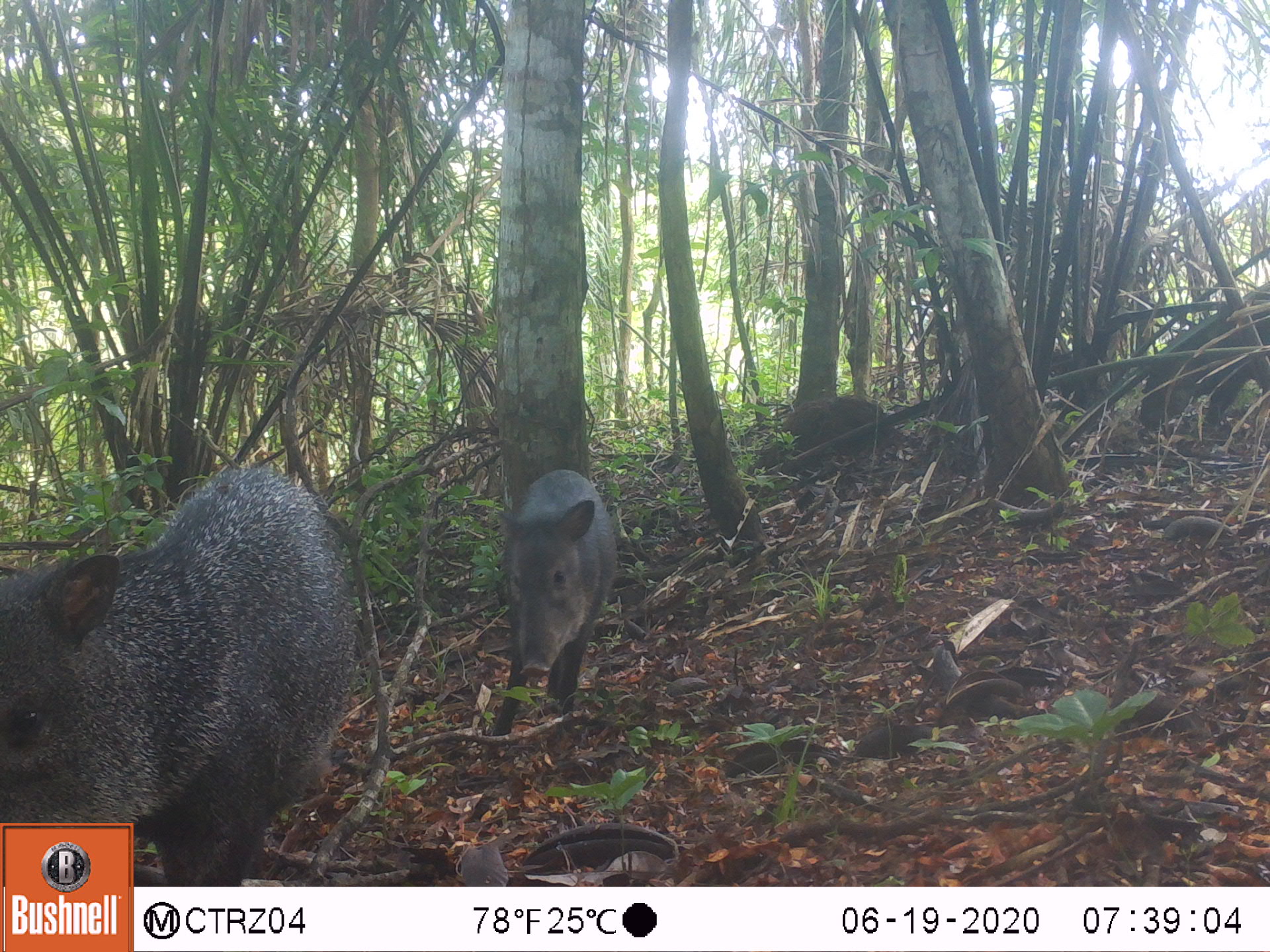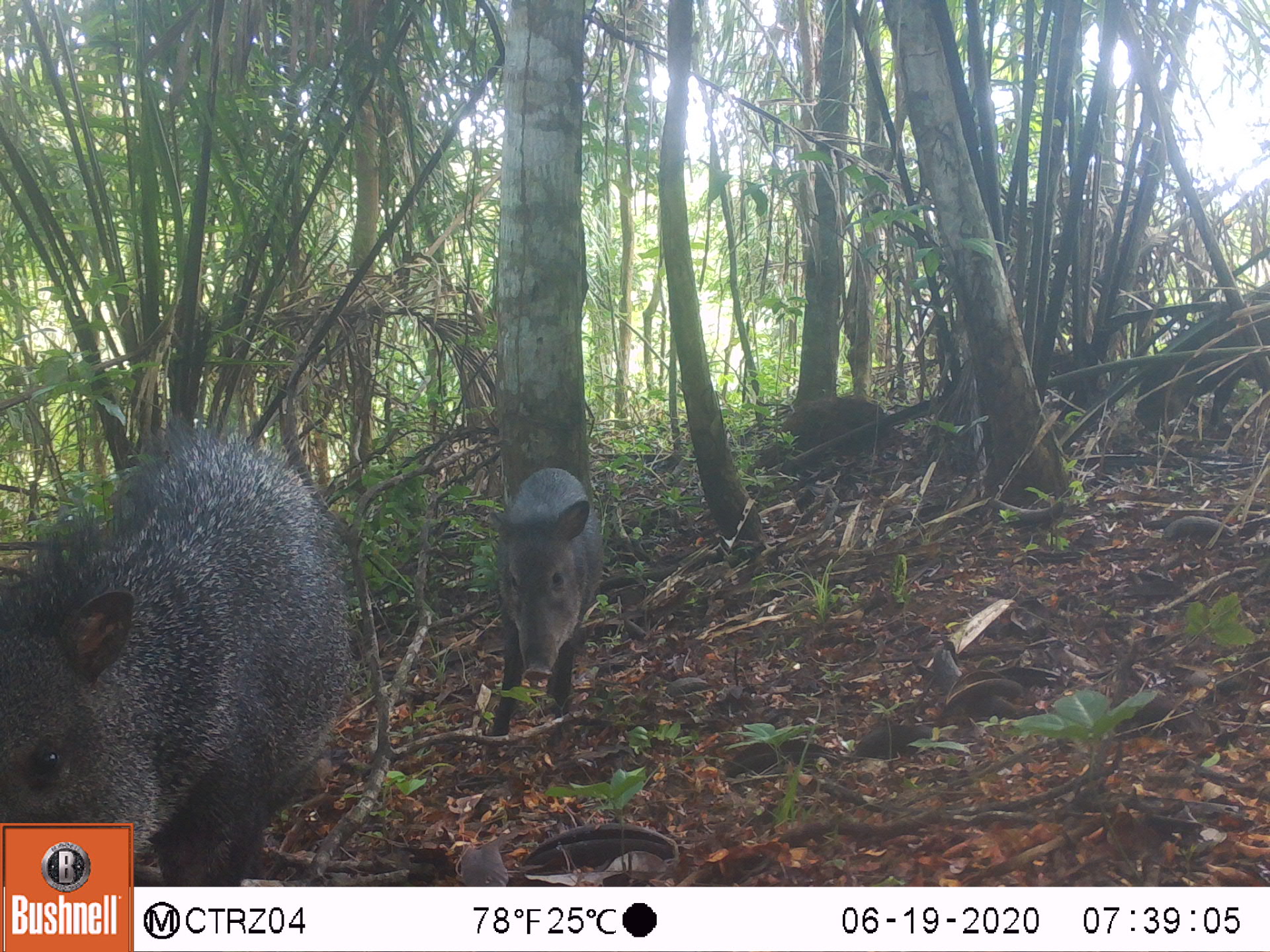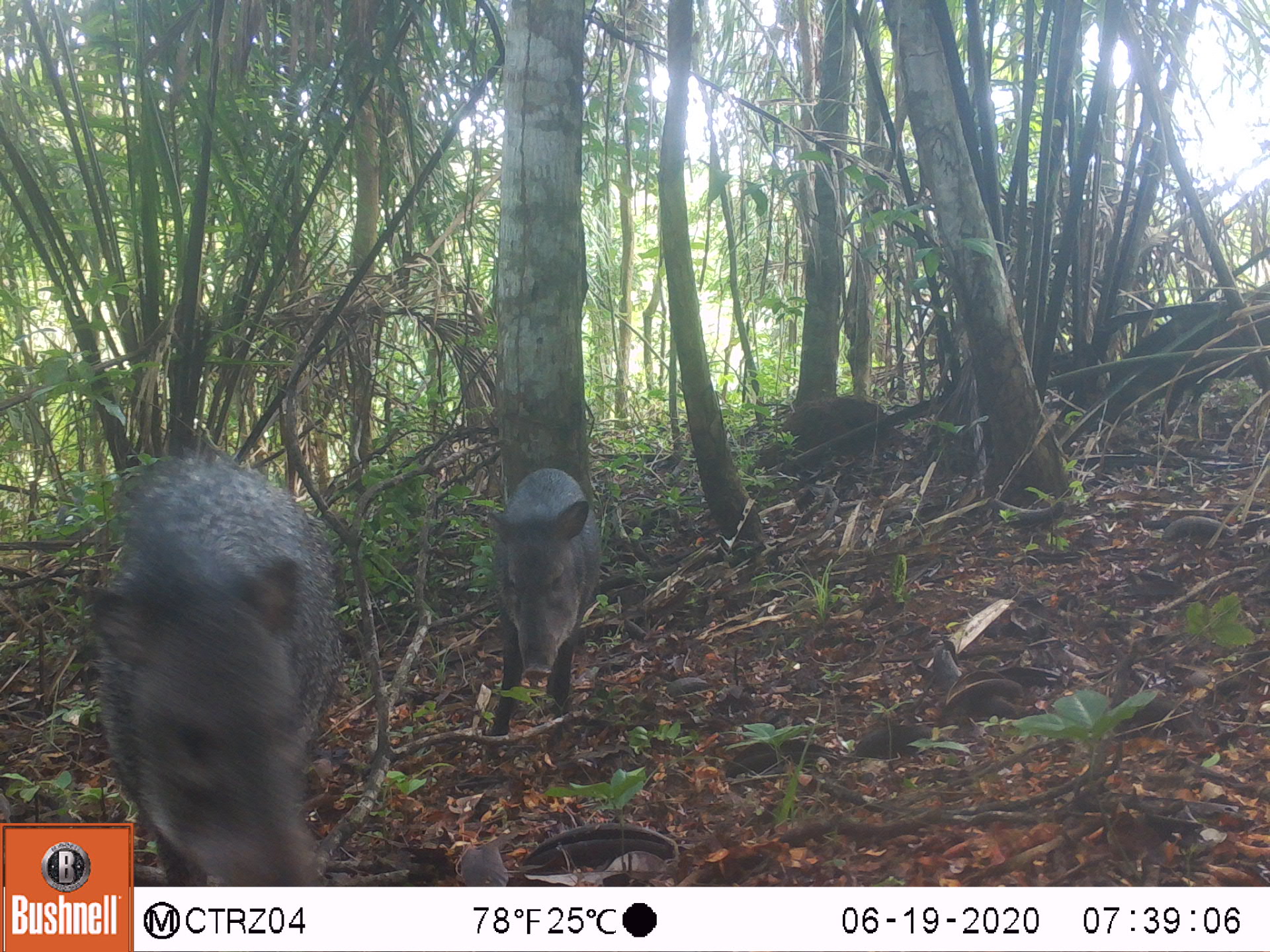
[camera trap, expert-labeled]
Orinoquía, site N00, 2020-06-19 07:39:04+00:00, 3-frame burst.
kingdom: Animalia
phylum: Chordata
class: Mammalia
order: Artiodactyla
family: Tayassuidae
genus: Pecari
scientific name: Pecari tajacu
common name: collared peccary